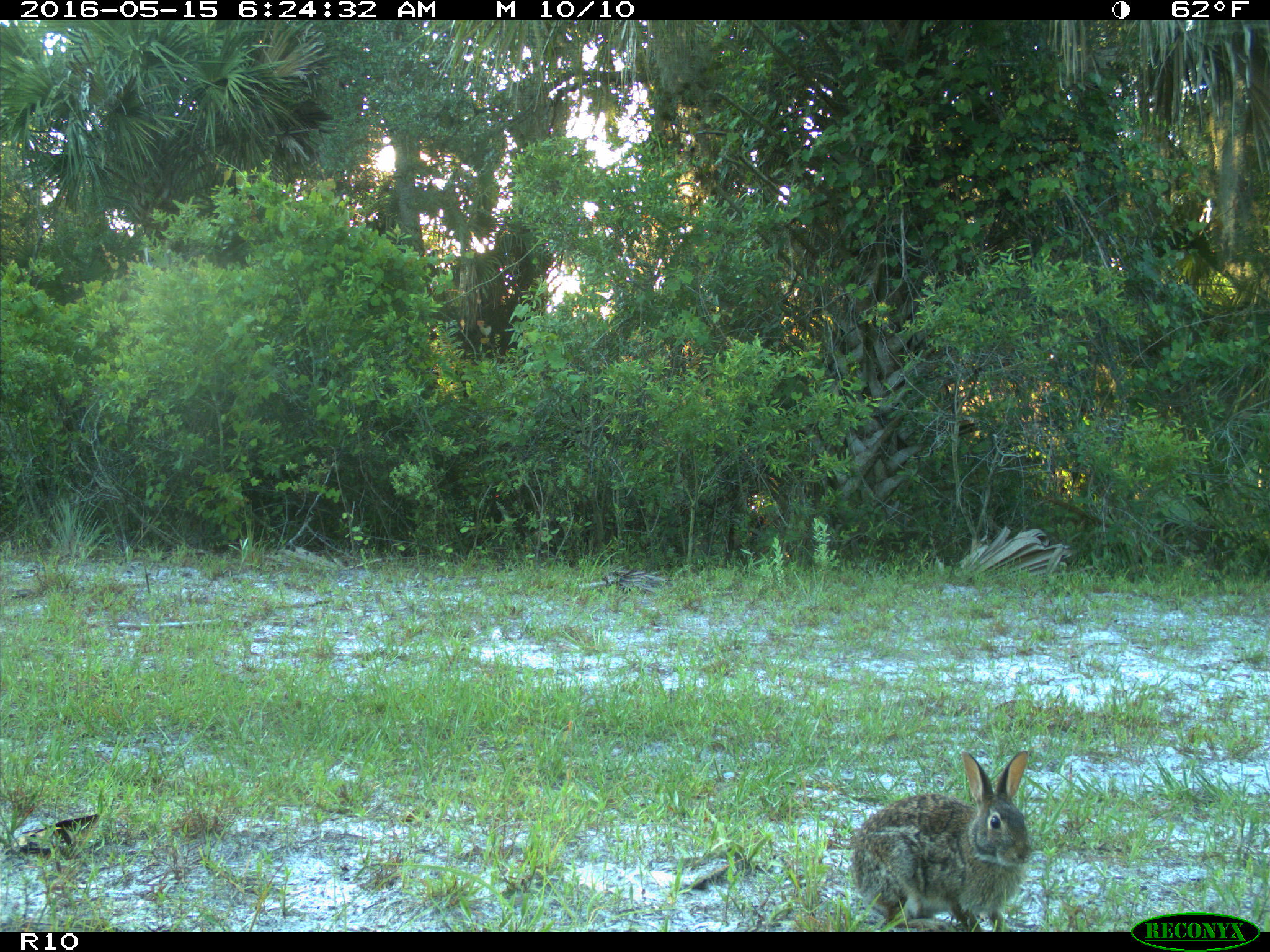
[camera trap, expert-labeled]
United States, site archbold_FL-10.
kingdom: Animalia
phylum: Chordata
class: Mammalia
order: Lagomorpha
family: Leporidae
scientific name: Leporidae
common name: rabbits and hares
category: unidentified rabbit